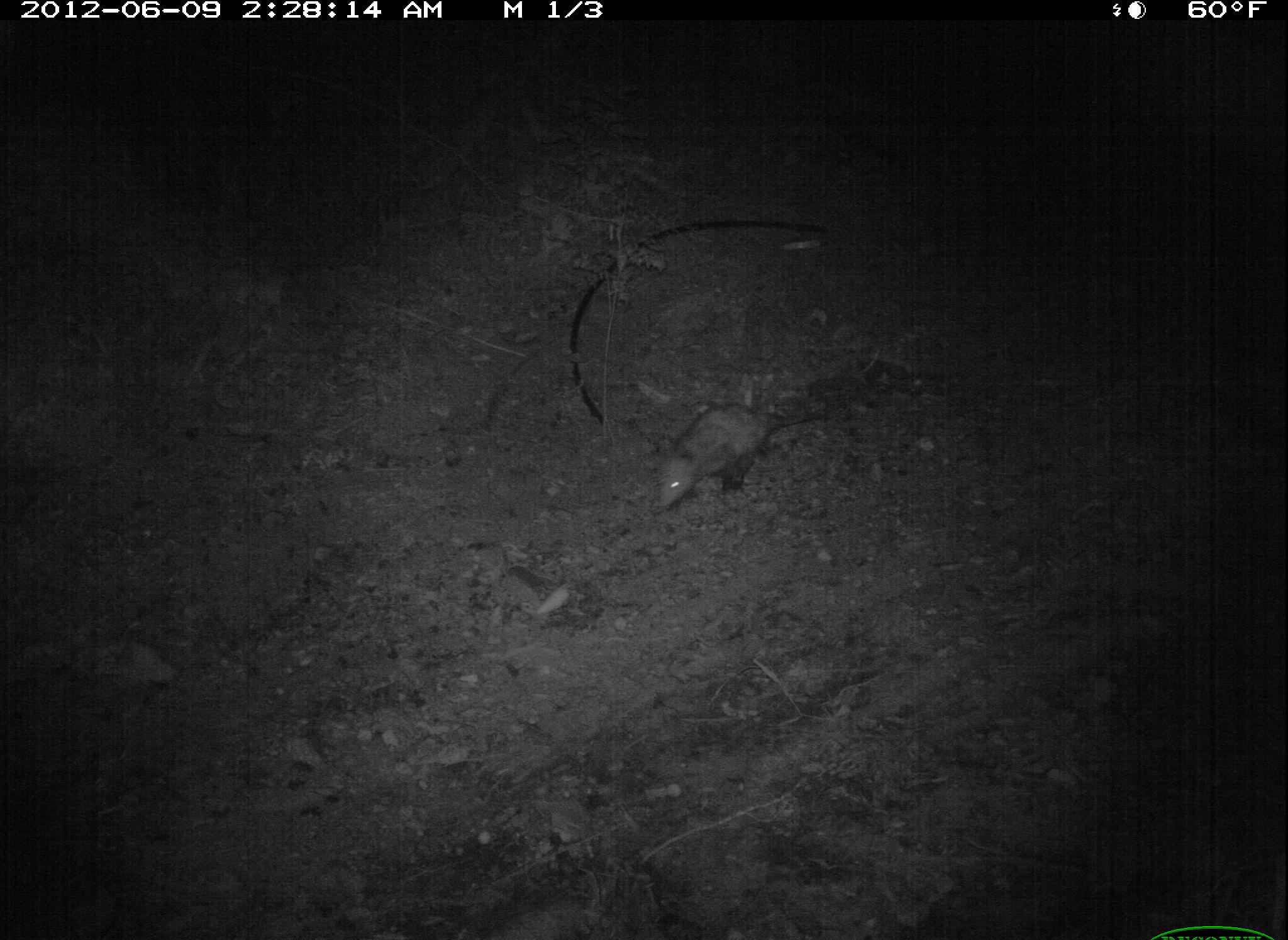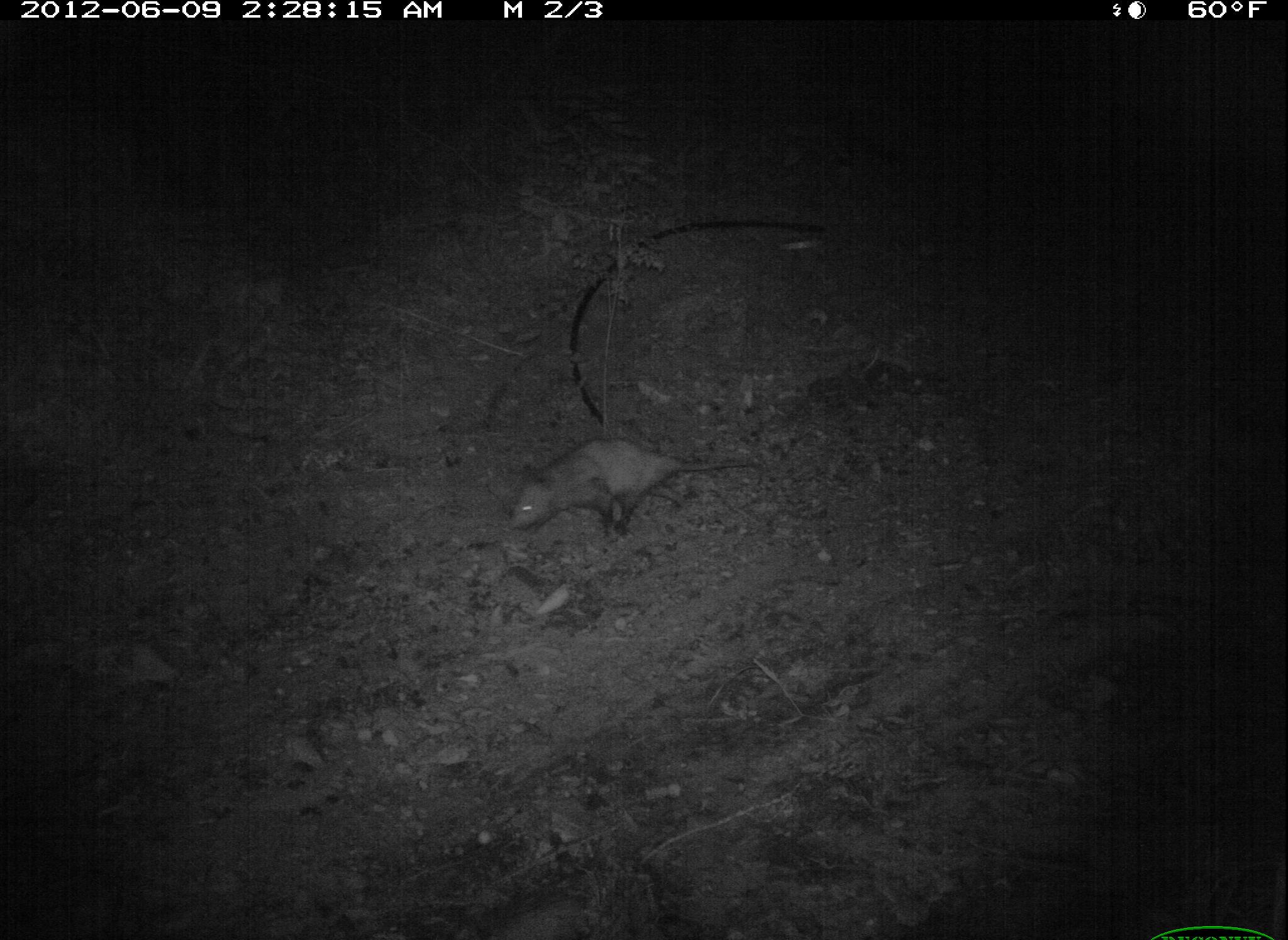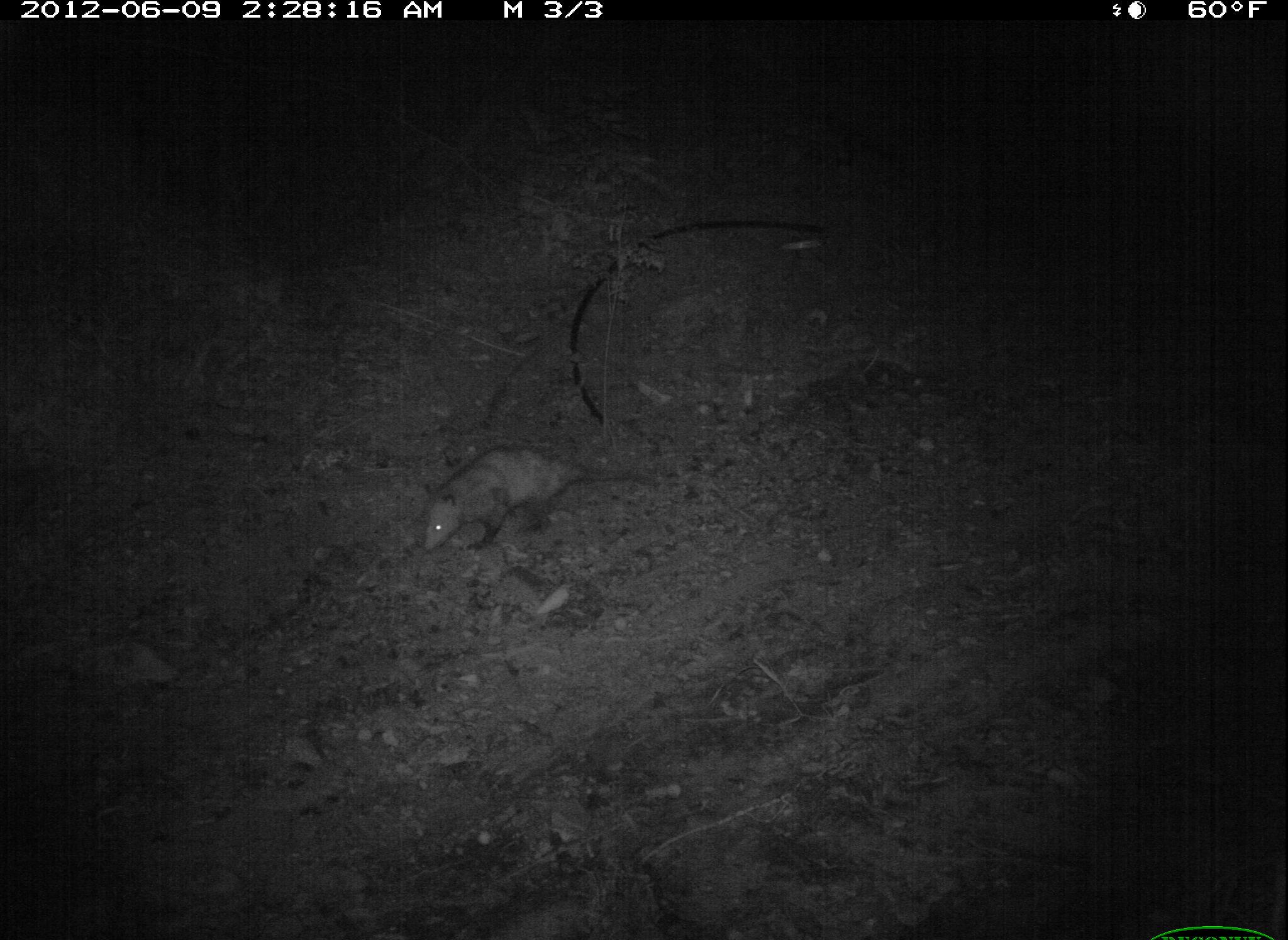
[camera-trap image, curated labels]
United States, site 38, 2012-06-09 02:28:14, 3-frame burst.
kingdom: Animalia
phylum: Chordata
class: Mammalia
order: Didelphimorphia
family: Didelphidae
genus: Didelphis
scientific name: Didelphis virginiana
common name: virginia opossum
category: opossum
Opossum (virginia opossum) (Didelphis virginiana).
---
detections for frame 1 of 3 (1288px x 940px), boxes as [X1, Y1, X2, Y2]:
opossum: [646, 380, 816, 519]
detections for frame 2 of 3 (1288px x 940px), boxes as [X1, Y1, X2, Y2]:
opossum: [497, 432, 768, 549]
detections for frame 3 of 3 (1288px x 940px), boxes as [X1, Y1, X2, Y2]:
opossum: [407, 445, 646, 564]